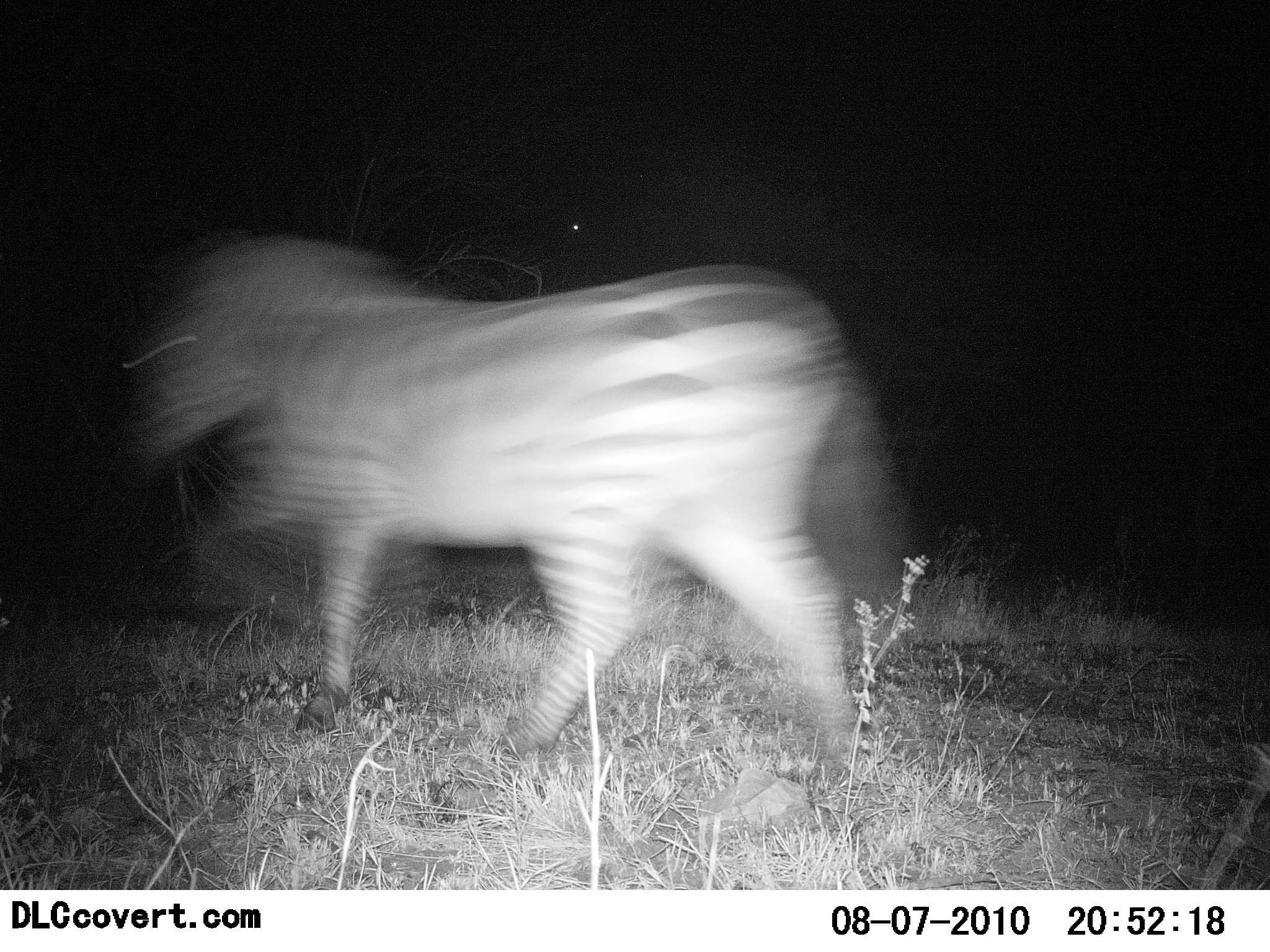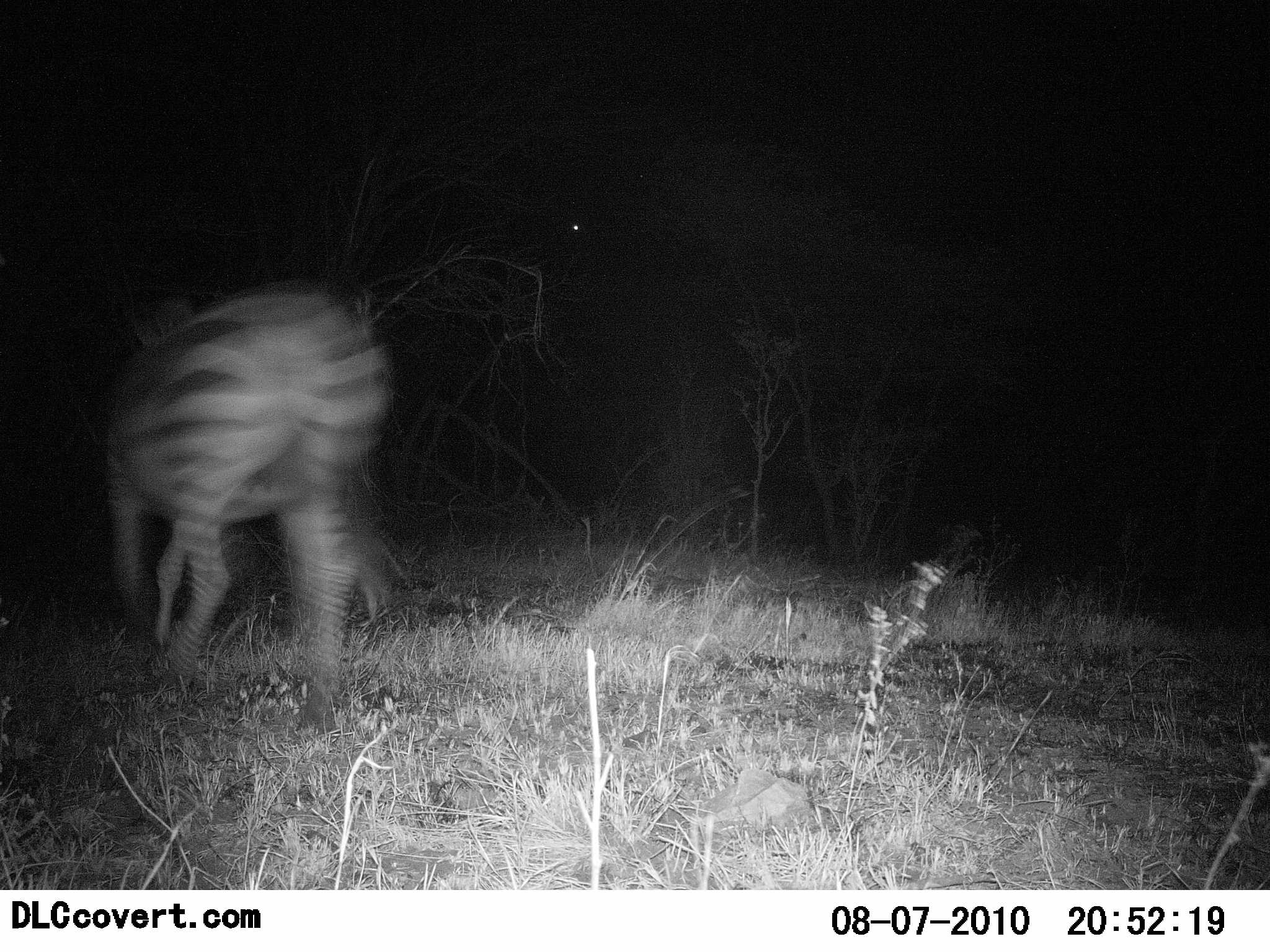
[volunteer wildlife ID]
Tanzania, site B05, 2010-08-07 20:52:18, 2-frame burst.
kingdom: Animalia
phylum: Chordata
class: Mammalia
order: Perissodactyla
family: Equidae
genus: Equus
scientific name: Equus quagga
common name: plains zebra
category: zebra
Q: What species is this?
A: Zebra (plains zebra) (Equus quagga).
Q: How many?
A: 1.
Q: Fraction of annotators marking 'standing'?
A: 0%.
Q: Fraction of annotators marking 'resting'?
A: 0%.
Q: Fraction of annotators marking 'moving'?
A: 100%.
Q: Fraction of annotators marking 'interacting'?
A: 0%.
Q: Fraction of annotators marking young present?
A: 0%.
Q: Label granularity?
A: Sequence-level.